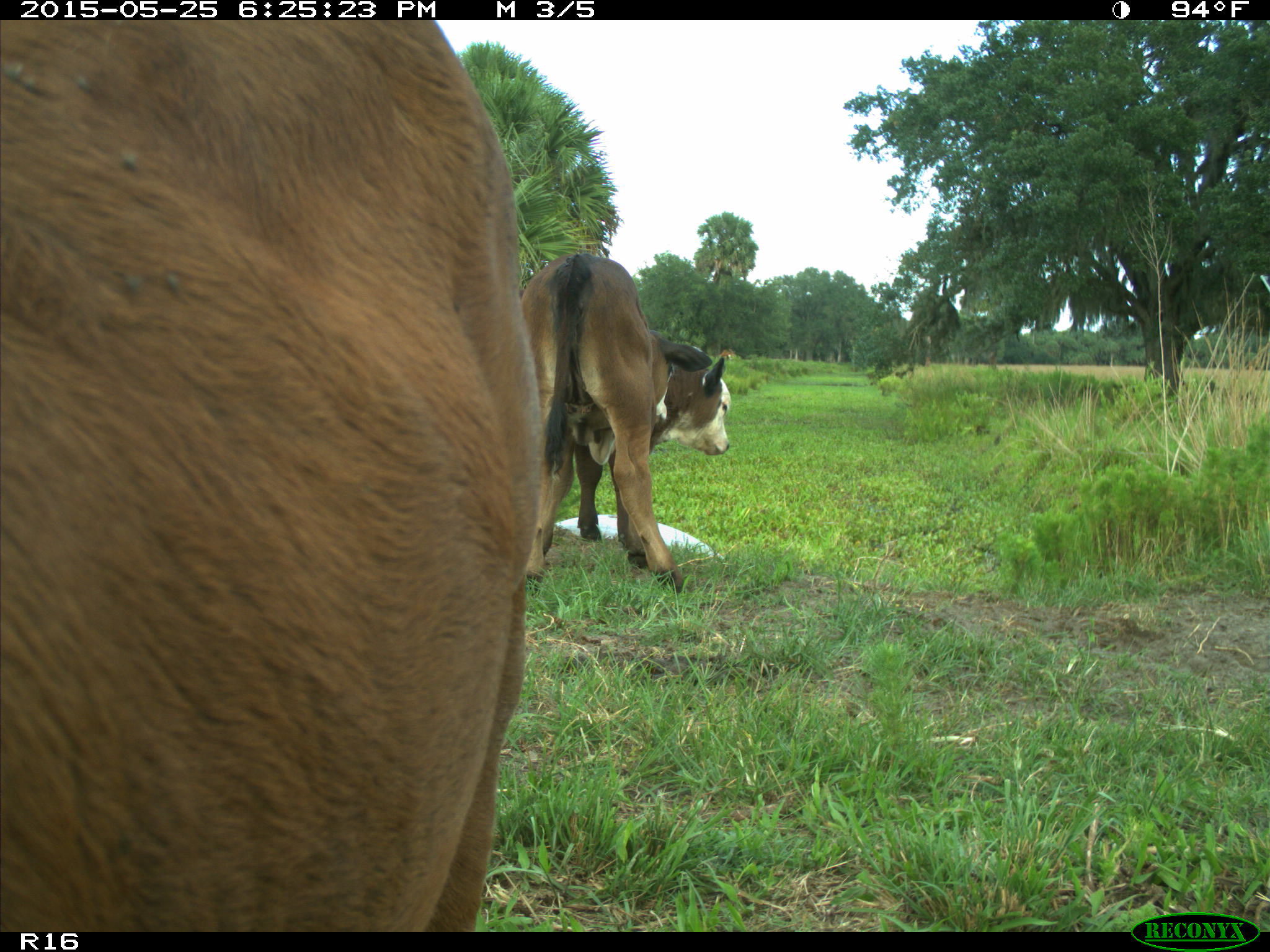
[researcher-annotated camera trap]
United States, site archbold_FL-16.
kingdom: Animalia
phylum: Chordata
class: Mammalia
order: Artiodactyla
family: Bovidae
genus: Bos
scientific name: Bos taurus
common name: domestic cow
Bos taurus (domestic cow).